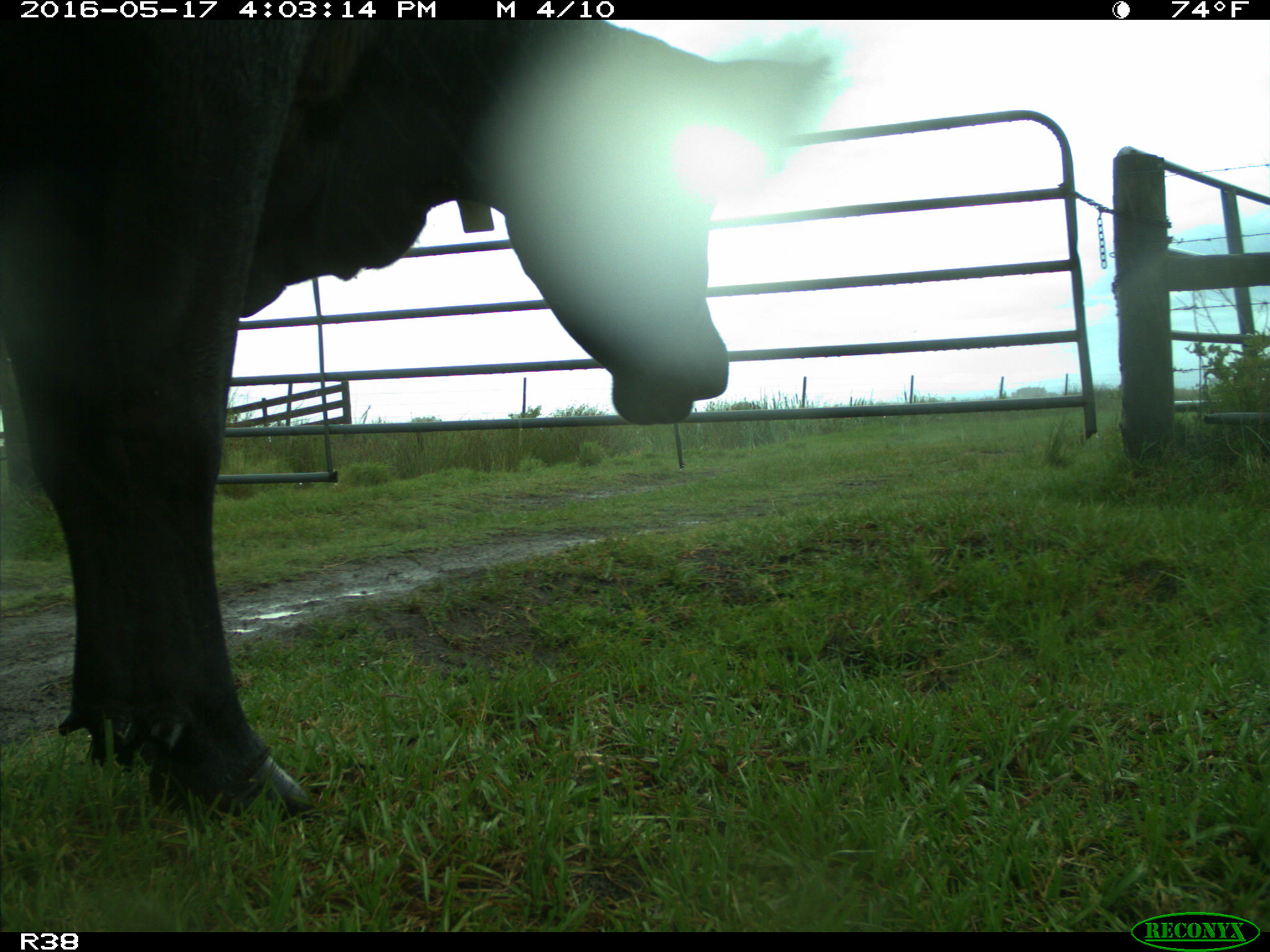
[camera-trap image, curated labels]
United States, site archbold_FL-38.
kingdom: Animalia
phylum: Chordata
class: Mammalia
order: Artiodactyla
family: Bovidae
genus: Bos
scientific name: Bos taurus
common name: domestic cow